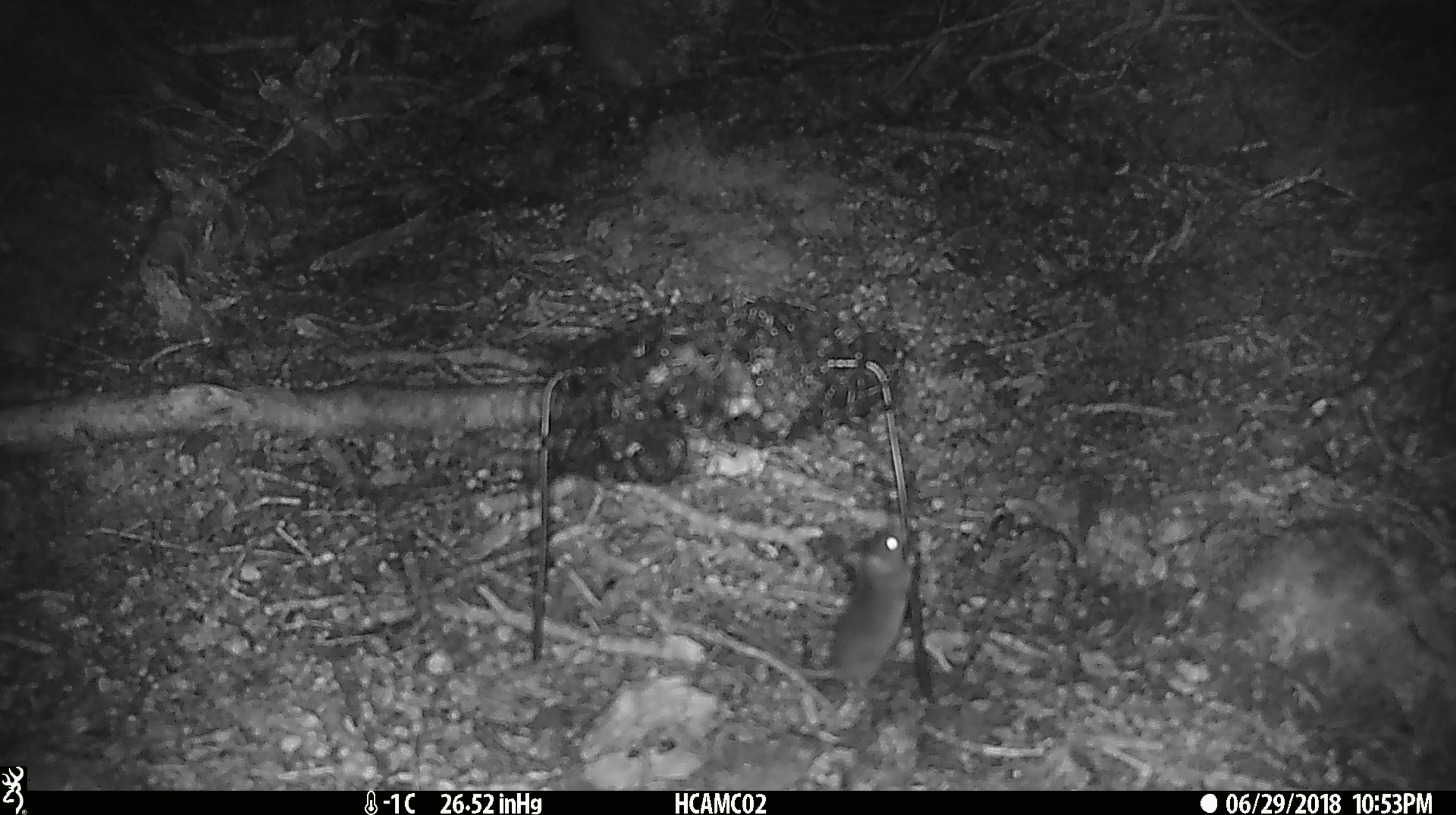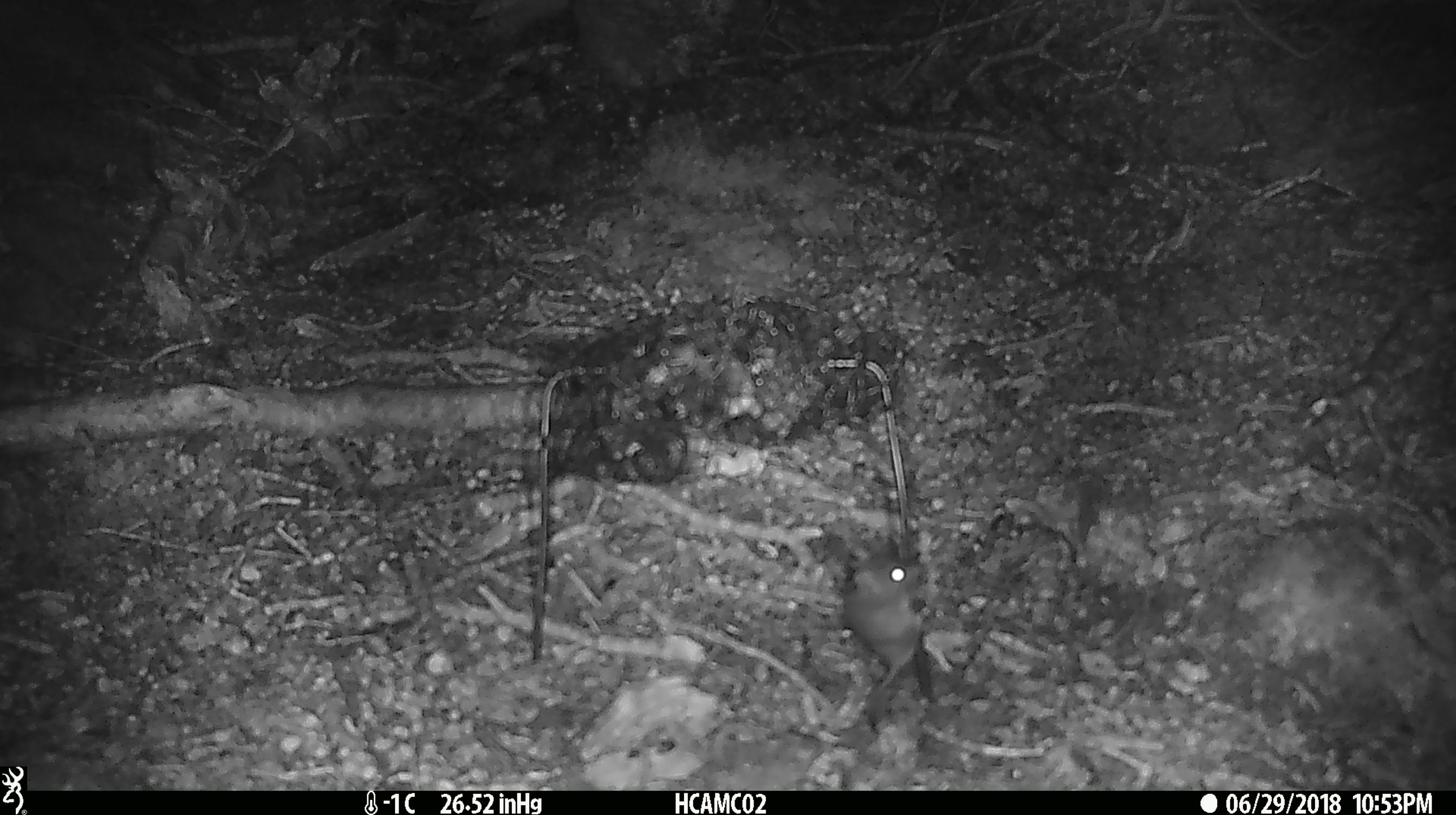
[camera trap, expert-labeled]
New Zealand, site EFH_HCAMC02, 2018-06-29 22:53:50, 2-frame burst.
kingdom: Animalia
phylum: Chordata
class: Mammalia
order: Rodentia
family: Muridae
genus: Mus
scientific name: Mus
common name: mouse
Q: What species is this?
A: Mouse (Mus).